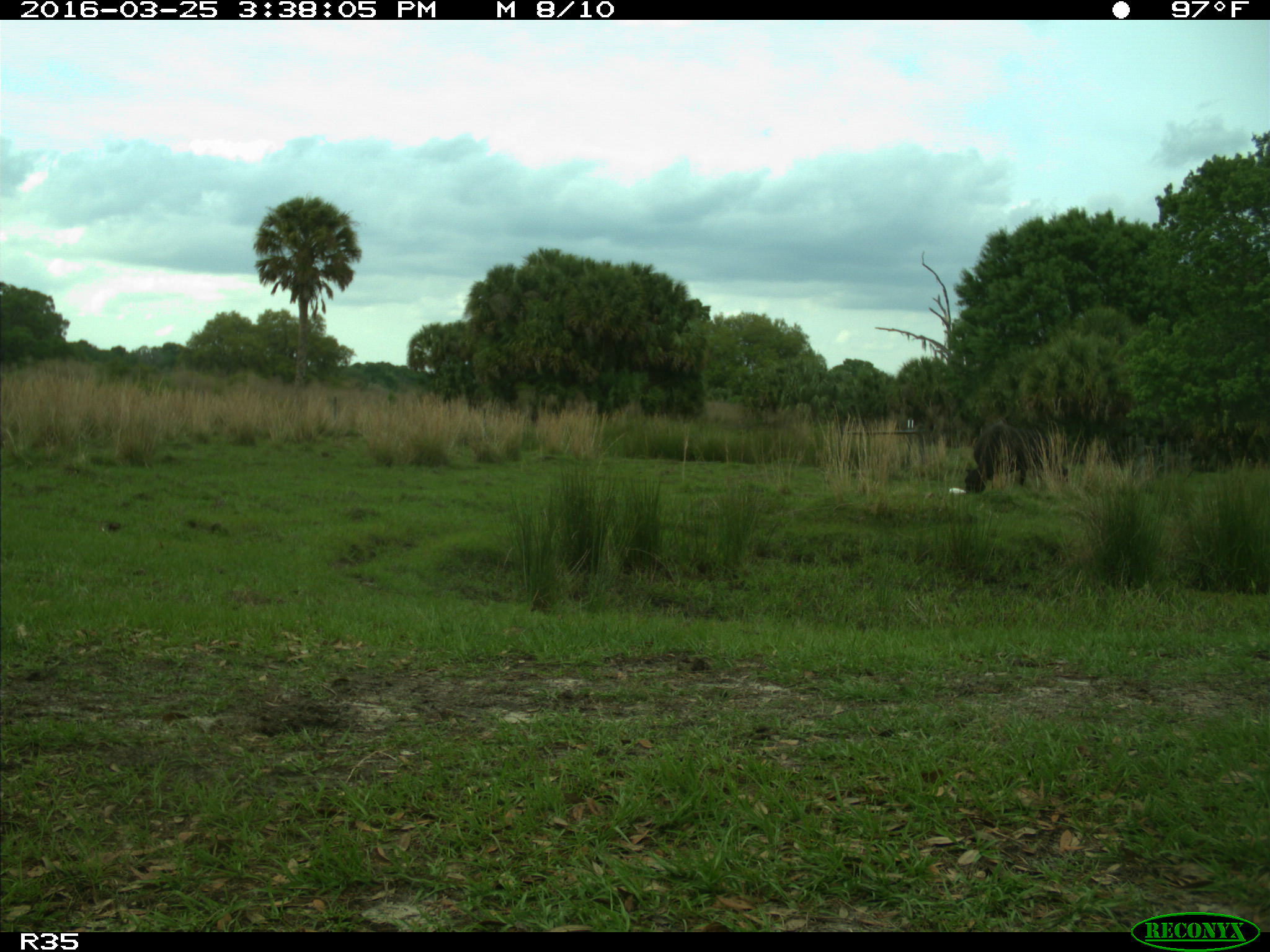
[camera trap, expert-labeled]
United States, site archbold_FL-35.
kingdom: Animalia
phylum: Chordata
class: Mammalia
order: Artiodactyla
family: Bovidae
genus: Bos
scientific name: Bos taurus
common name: domestic cow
Bos taurus (domestic cow).